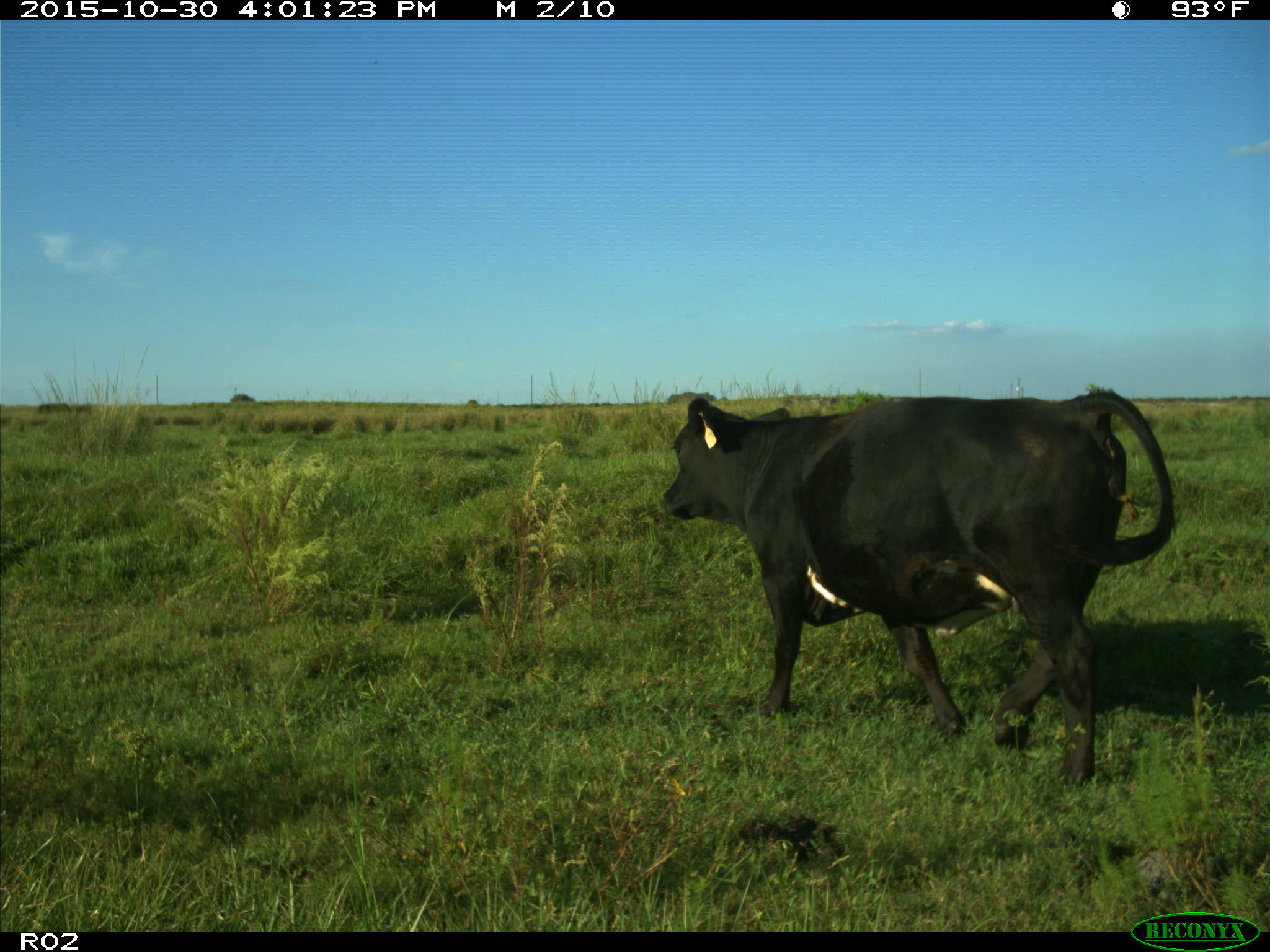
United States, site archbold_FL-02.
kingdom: Animalia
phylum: Chordata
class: Mammalia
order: Artiodactyla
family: Bovidae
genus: Bos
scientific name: Bos taurus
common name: domestic cow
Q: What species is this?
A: Bos taurus (domestic cow).